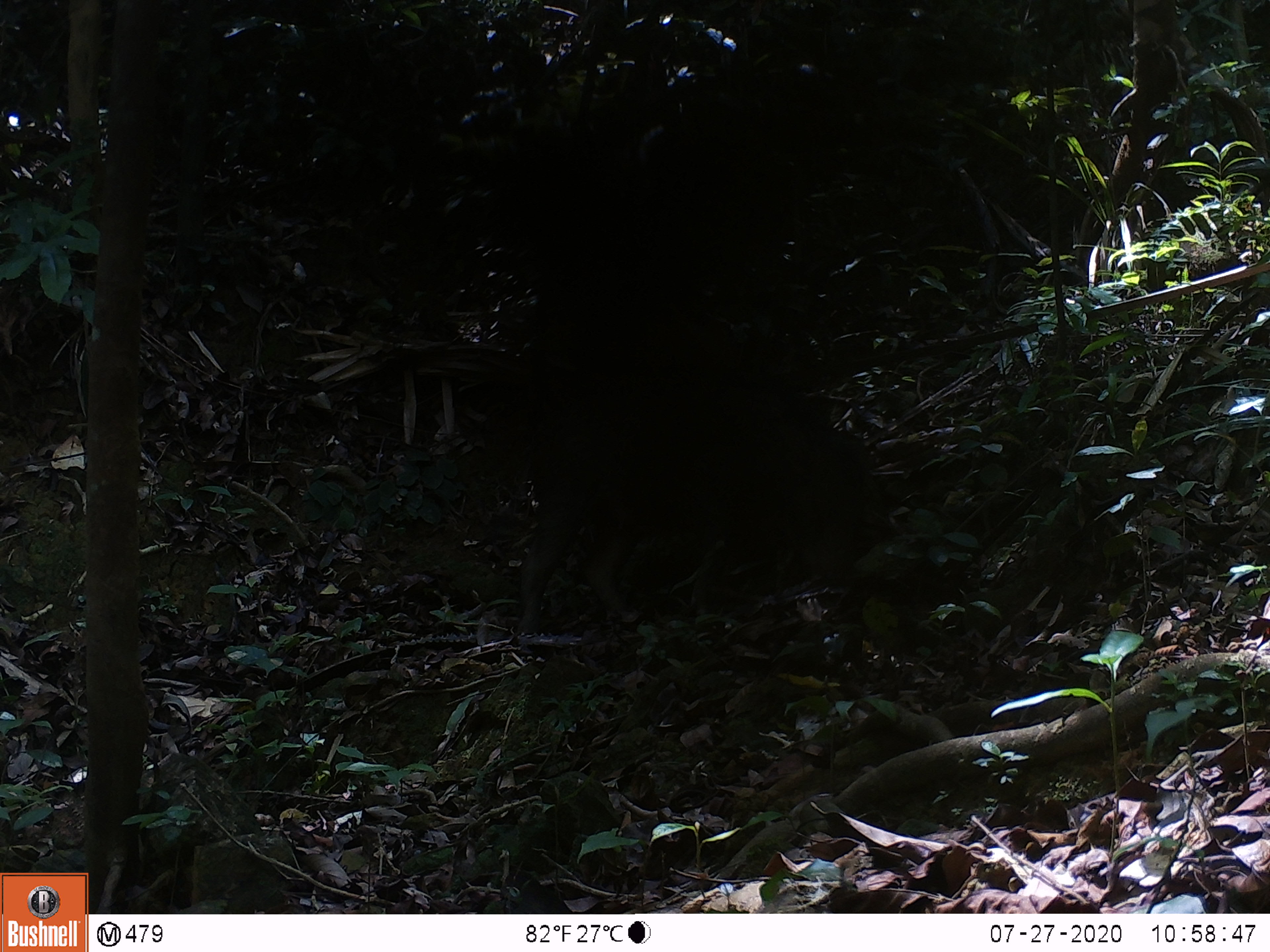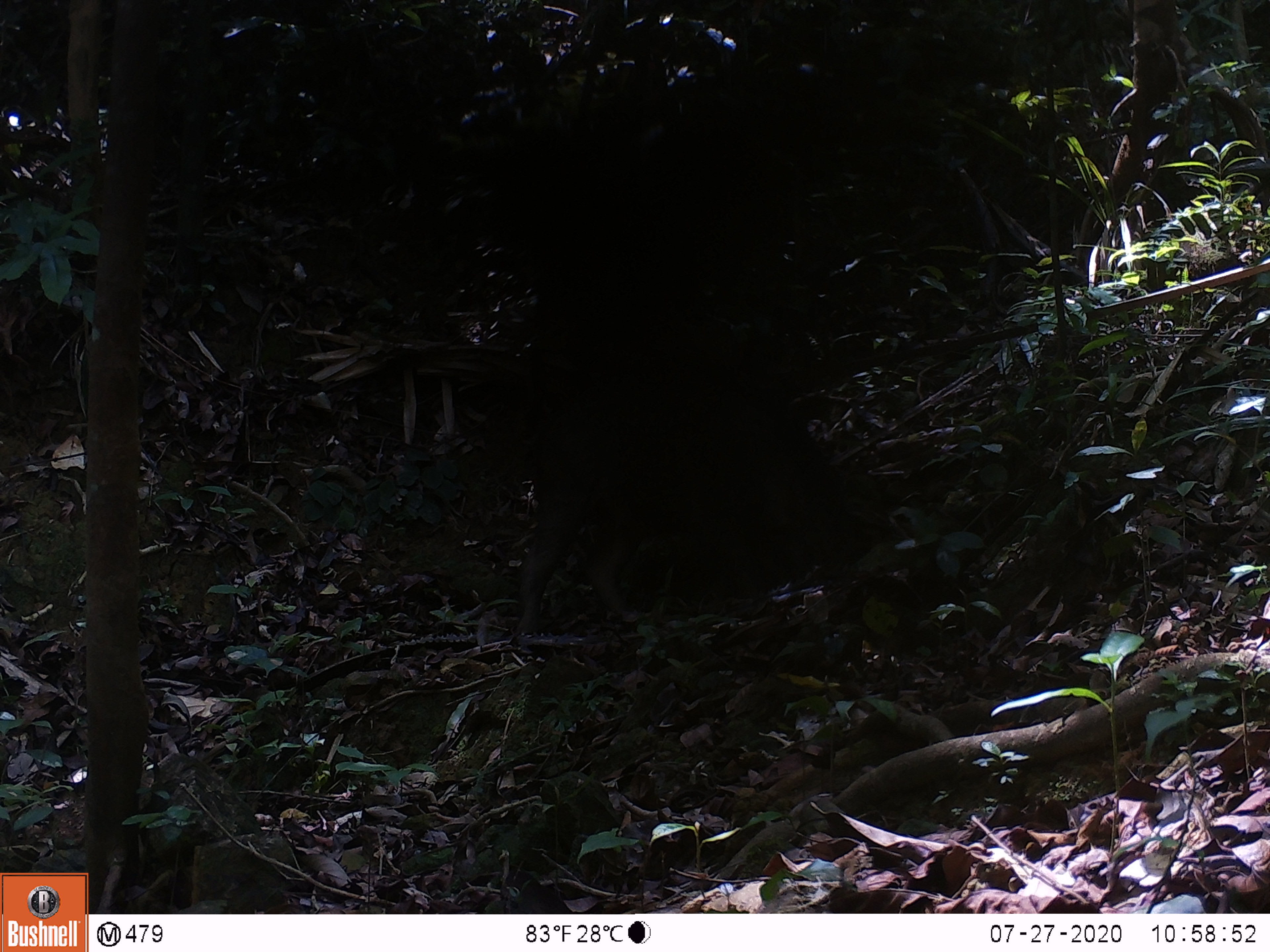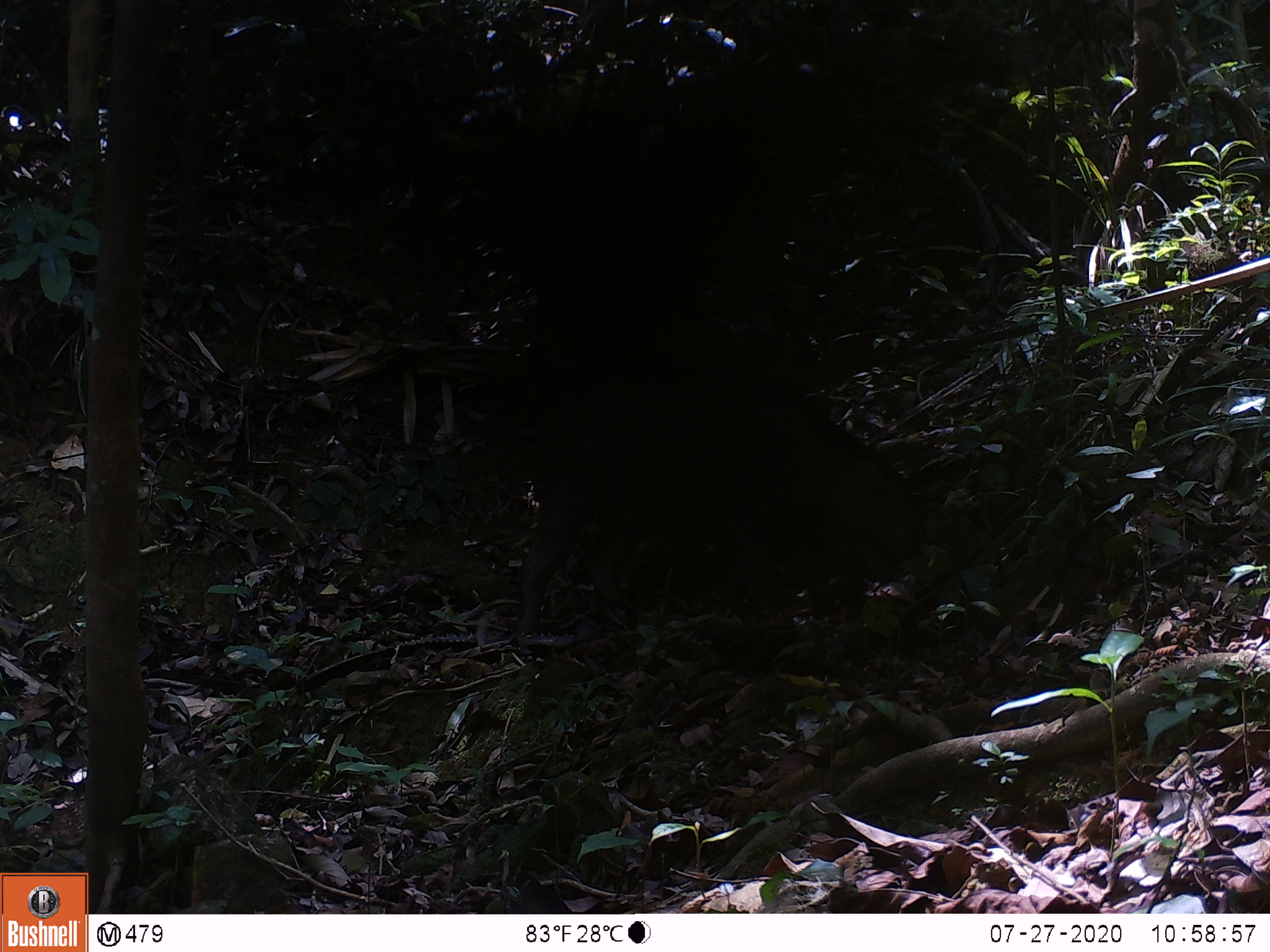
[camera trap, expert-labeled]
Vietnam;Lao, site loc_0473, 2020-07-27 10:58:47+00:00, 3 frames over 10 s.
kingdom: Animalia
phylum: Chordata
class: Mammalia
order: Artiodactyla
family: Suidae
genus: Sus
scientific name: Sus scrofa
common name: eurasian wild pig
Eurasian wild pig (Sus scrofa). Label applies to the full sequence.